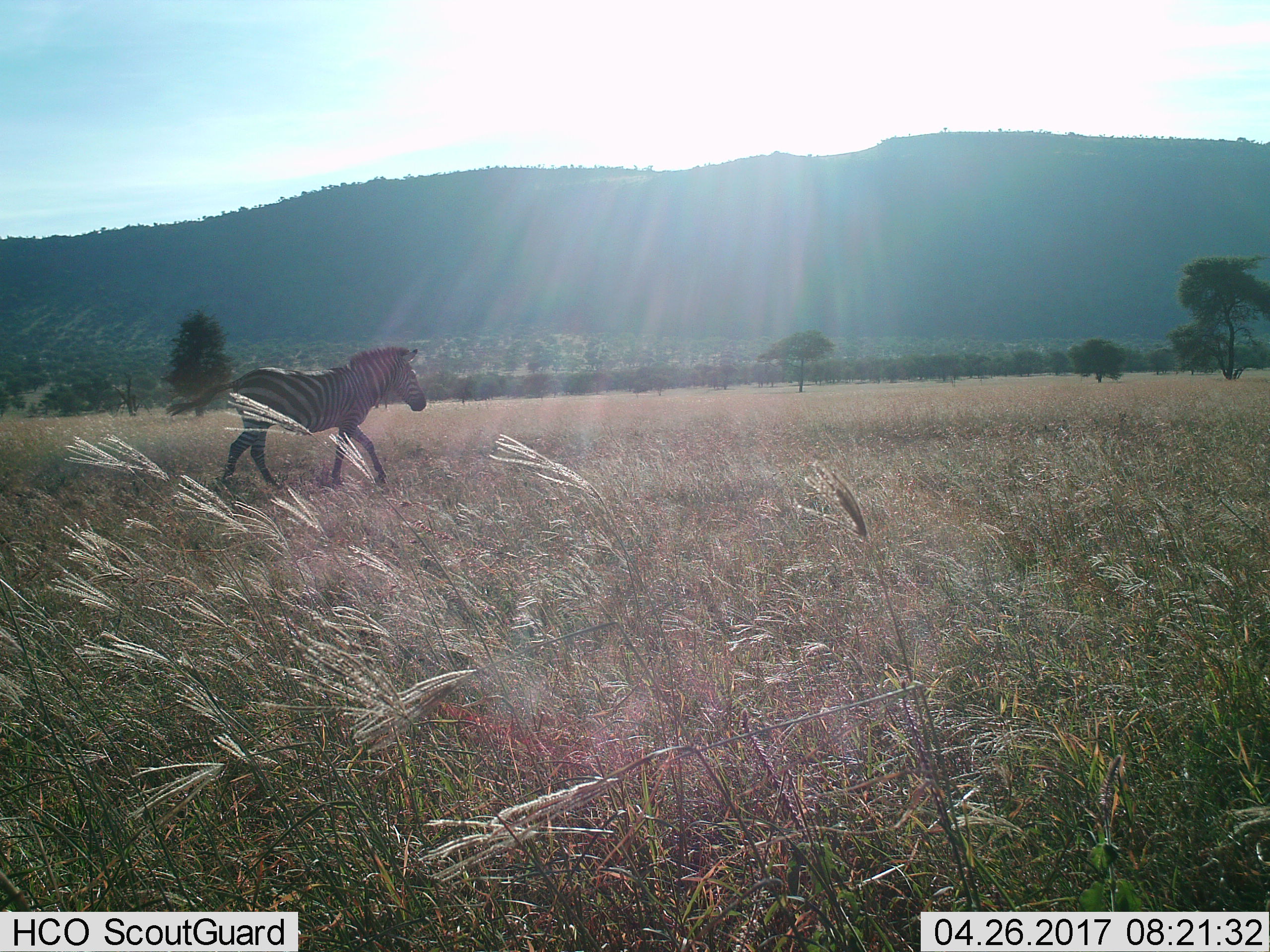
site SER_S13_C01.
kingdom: Animalia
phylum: Chordata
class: Mammalia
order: Perissodactyla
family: Equidae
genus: Equus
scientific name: Equus quagga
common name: plains zebra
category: zebraplains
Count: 1.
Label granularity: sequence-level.